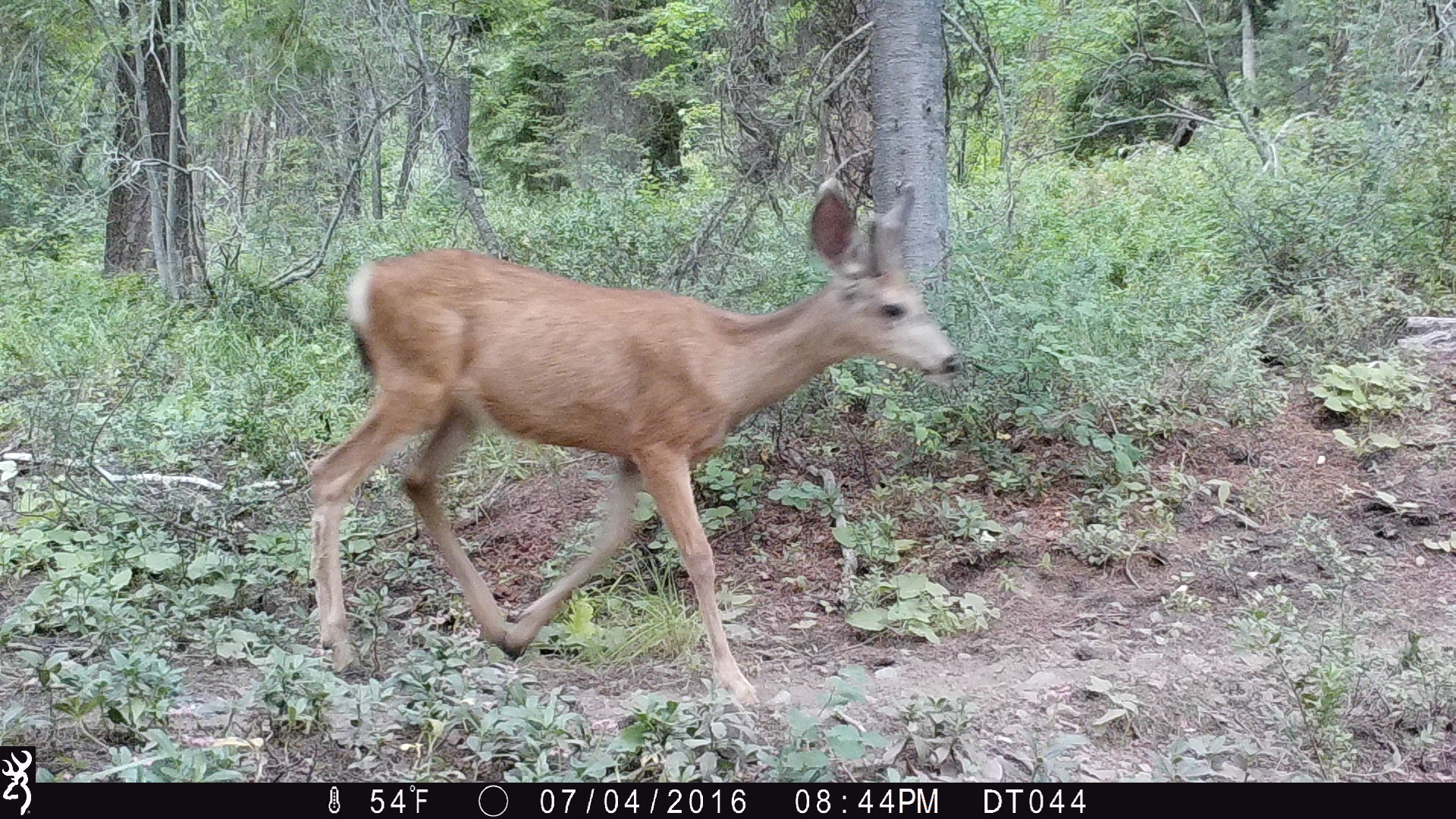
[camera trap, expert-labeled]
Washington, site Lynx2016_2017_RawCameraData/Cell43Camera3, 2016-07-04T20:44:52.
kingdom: Animalia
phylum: Chordata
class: Mammalia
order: Artiodactyla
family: Cervidae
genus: Odocoileus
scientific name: Odocoileus hemionus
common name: mule deer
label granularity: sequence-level